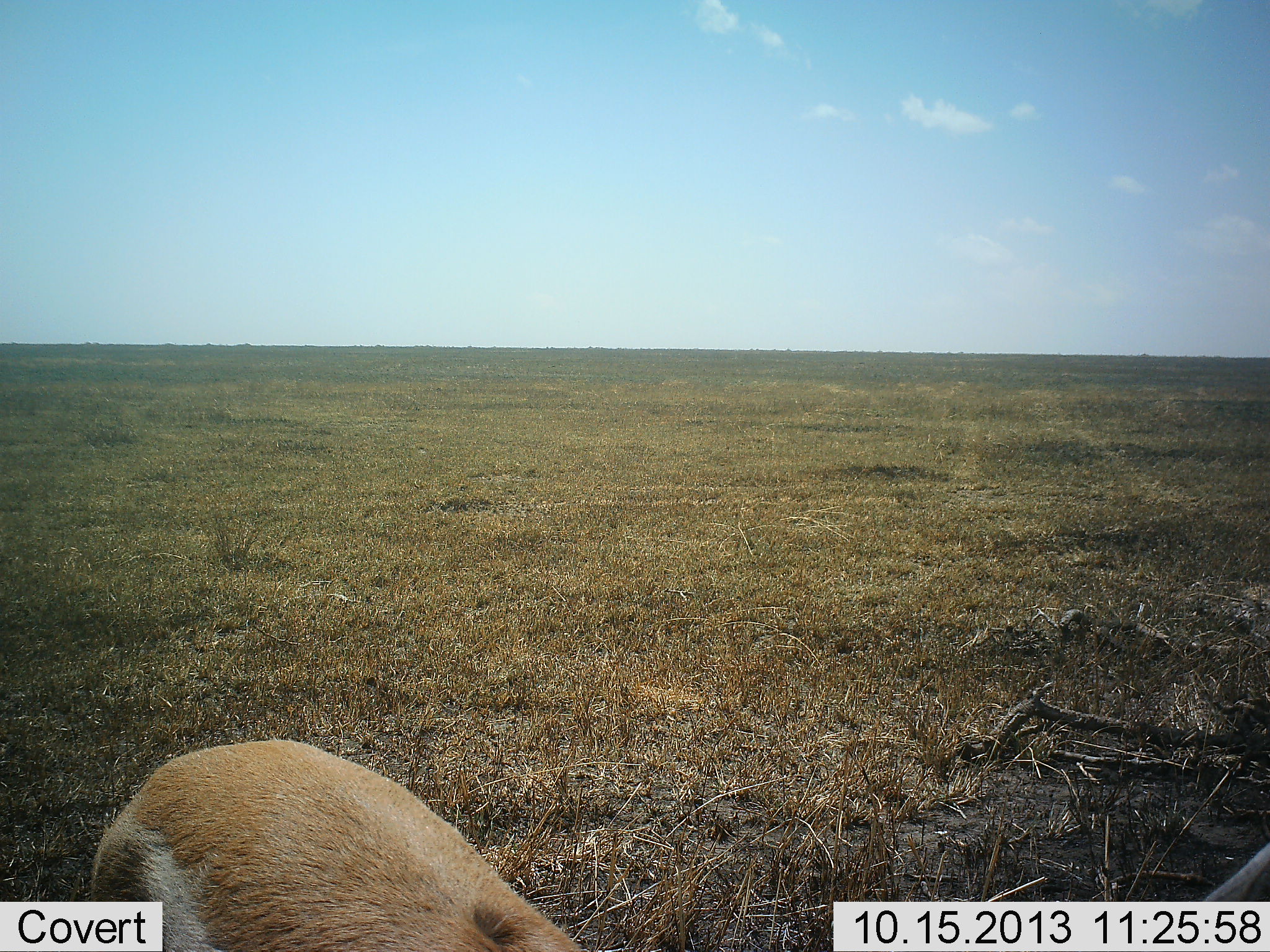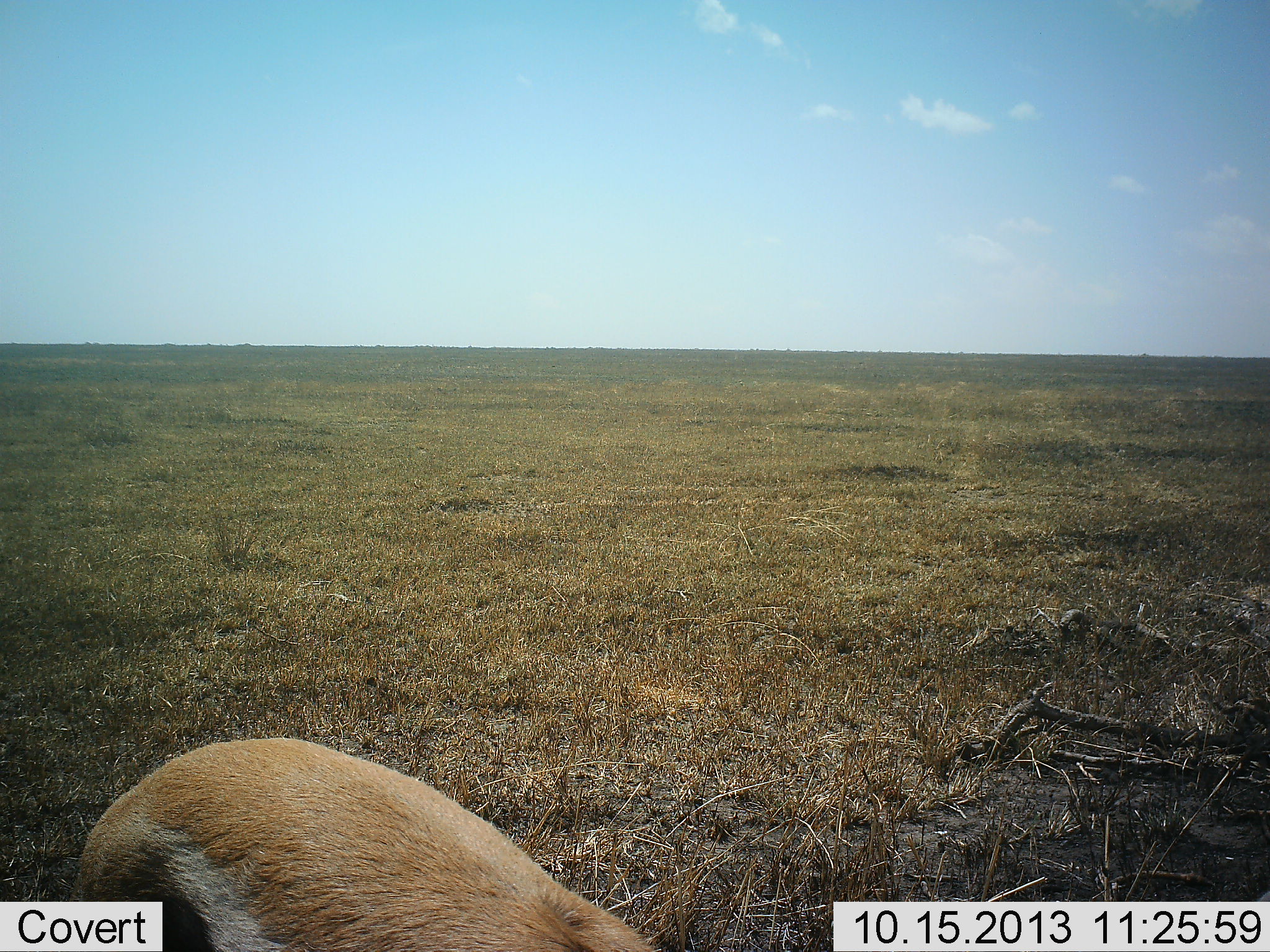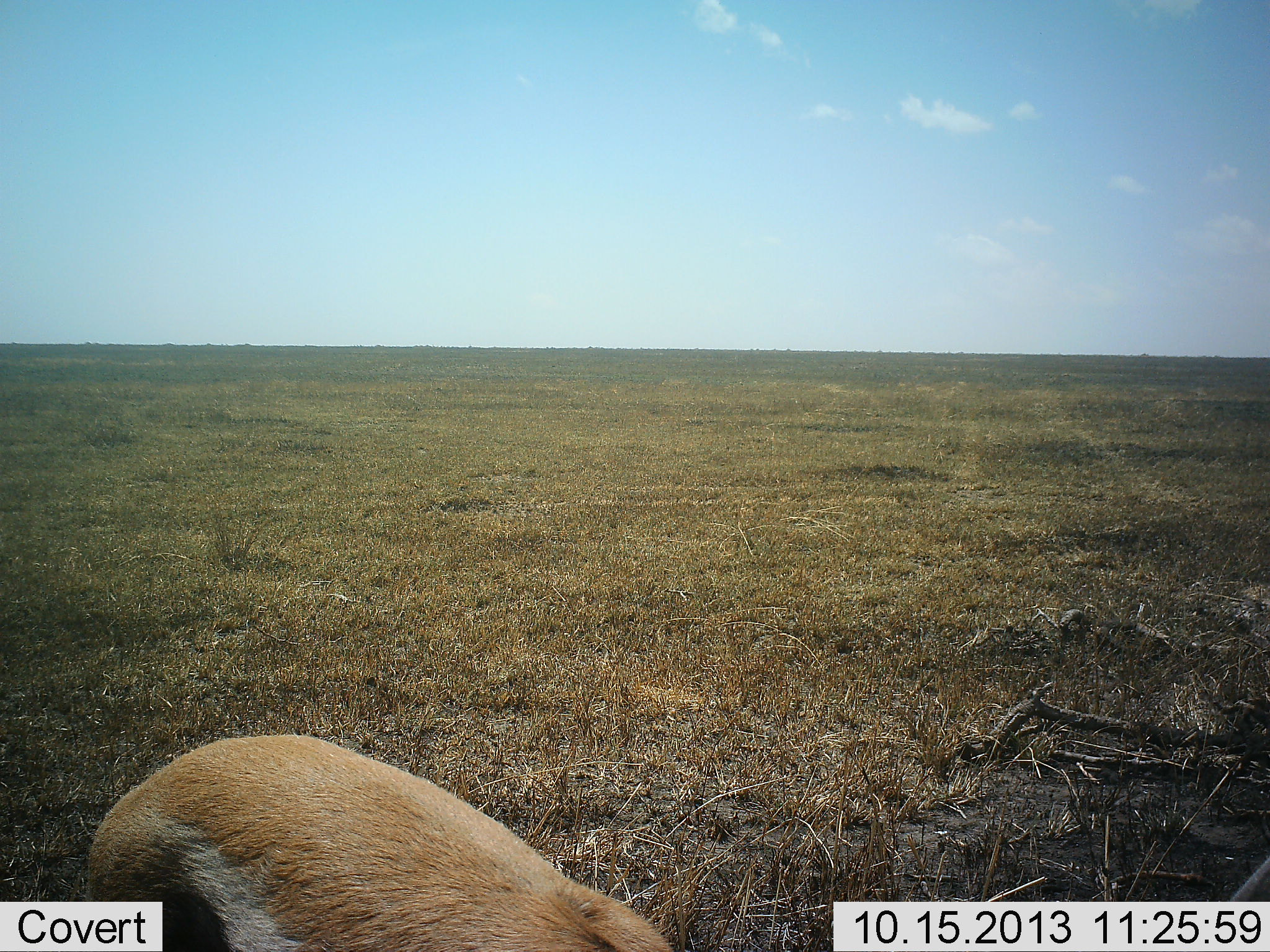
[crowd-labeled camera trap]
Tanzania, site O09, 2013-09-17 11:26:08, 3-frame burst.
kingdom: Animalia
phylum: Chordata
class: Mammalia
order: Artiodactyla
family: Bovidae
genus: Eudorcas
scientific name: Eudorcas thomsonii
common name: thomson's gazelle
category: gazellethomsons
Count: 1.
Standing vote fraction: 80%.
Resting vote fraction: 0%.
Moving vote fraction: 10%.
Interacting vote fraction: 0%.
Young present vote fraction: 0%.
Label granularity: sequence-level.